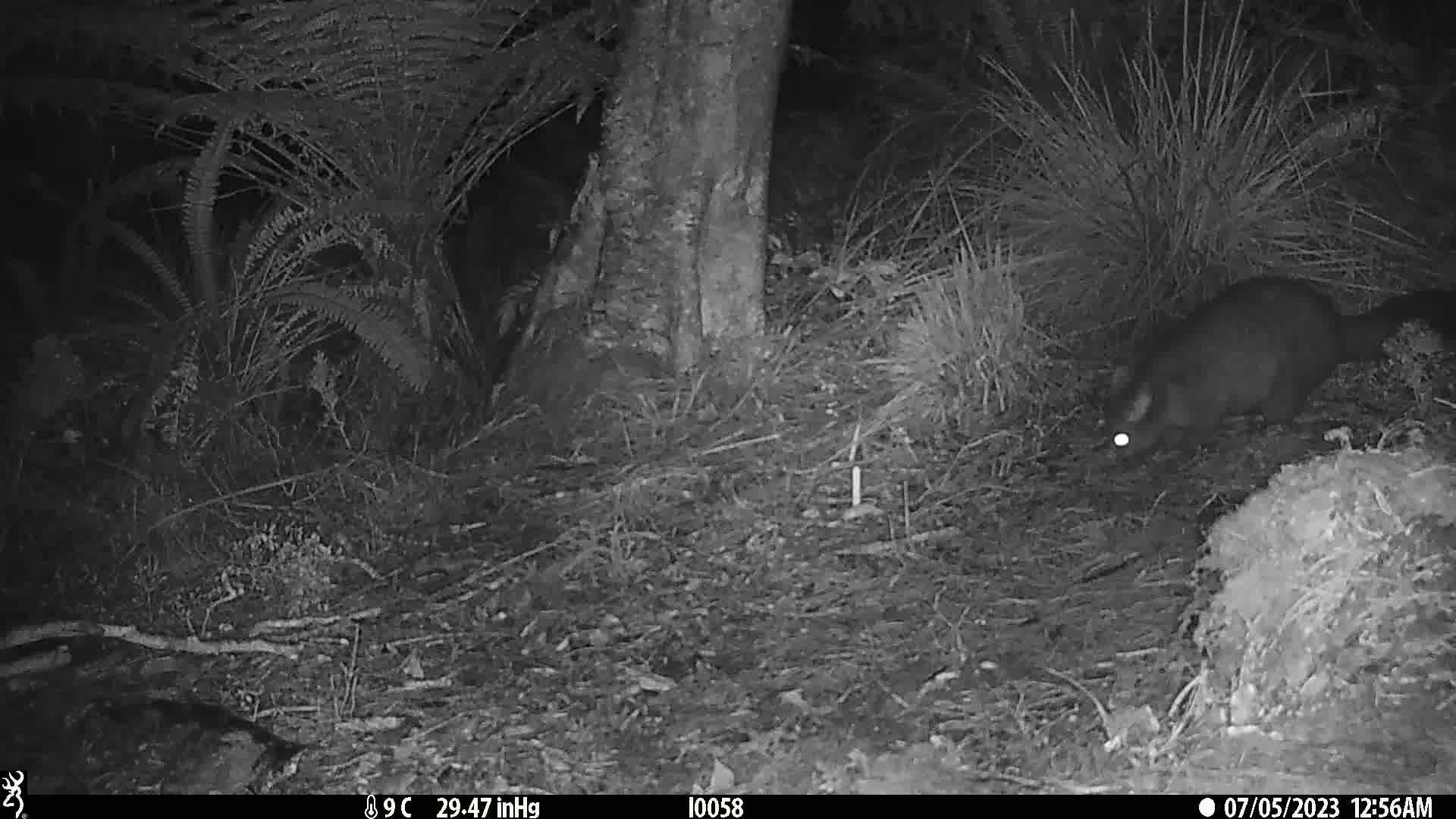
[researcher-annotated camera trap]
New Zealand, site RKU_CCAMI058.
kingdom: Animalia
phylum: Chordata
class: Mammalia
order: Diprotodontia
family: Phalangeridae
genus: Trichosurus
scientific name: Trichosurus vulpecula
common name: common brushtail possum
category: possum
Possum (common brushtail possum) (Trichosurus vulpecula).